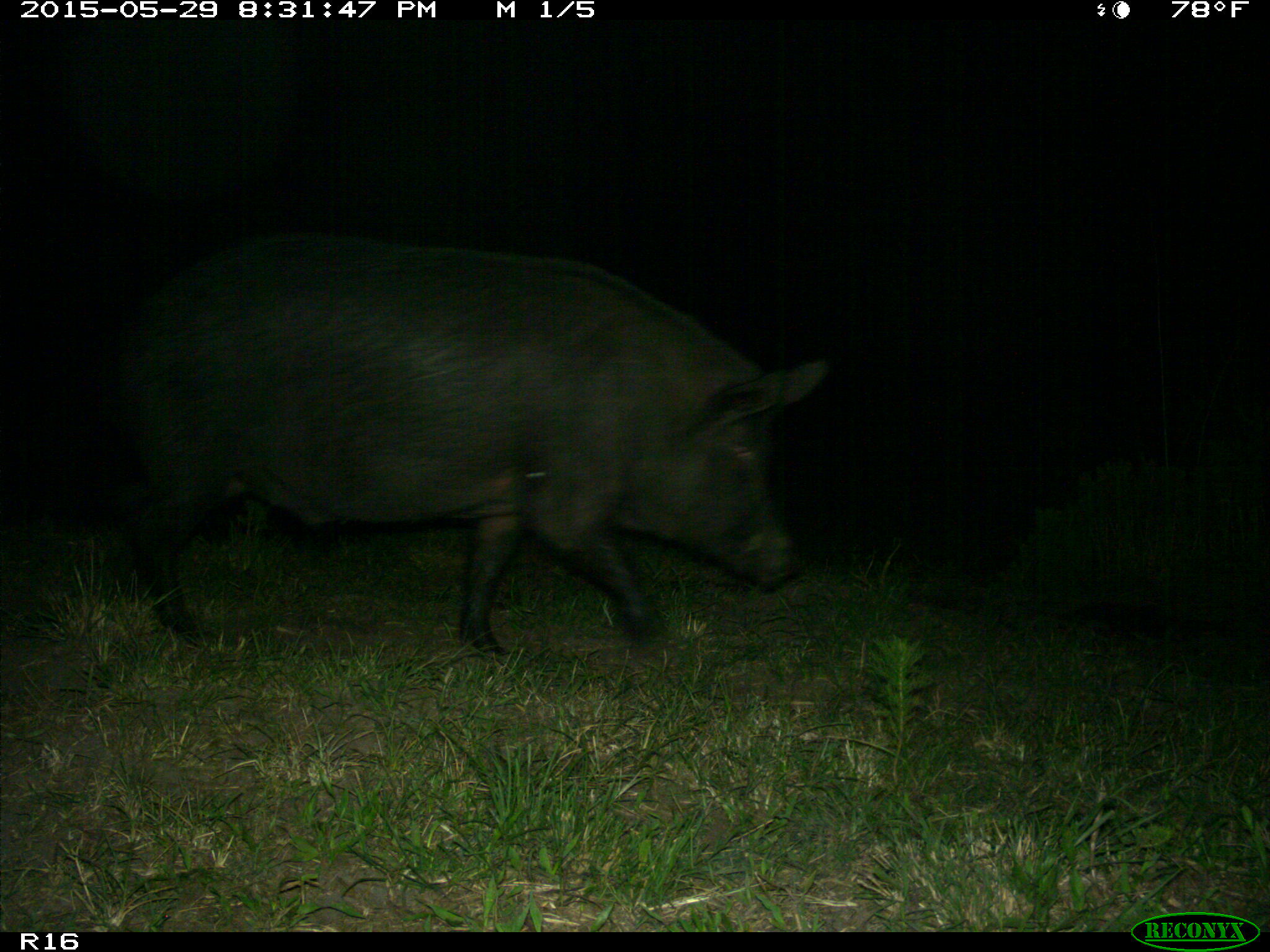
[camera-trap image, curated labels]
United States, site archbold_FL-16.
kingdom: Animalia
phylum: Chordata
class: Mammalia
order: Artiodactyla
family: Suidae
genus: Sus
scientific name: Sus scrofa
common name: wild boar